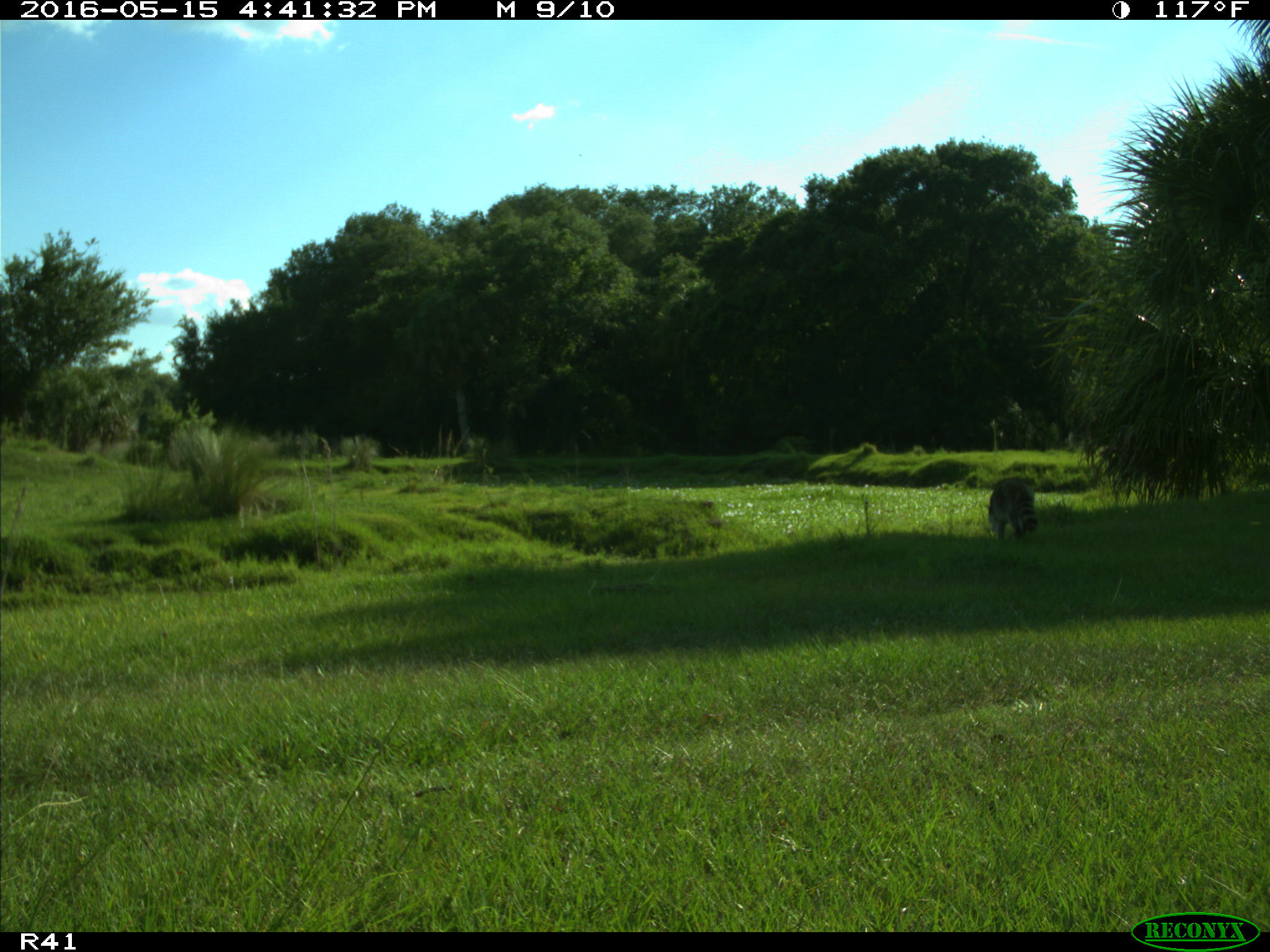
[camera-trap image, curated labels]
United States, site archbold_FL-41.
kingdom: Animalia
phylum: Chordata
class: Mammalia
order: Carnivora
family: Procyonidae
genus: Procyon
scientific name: Procyon lotor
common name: common raccoon